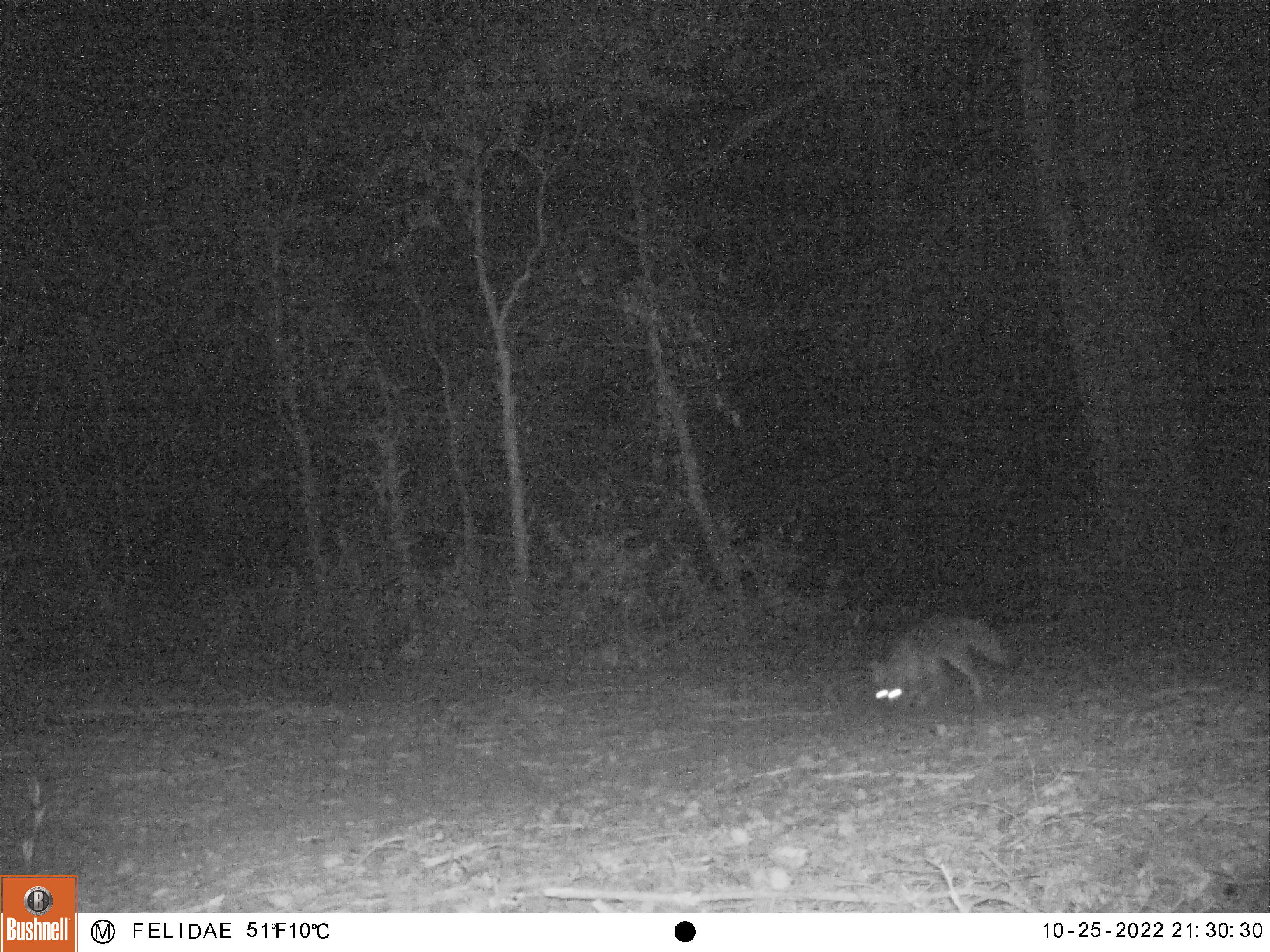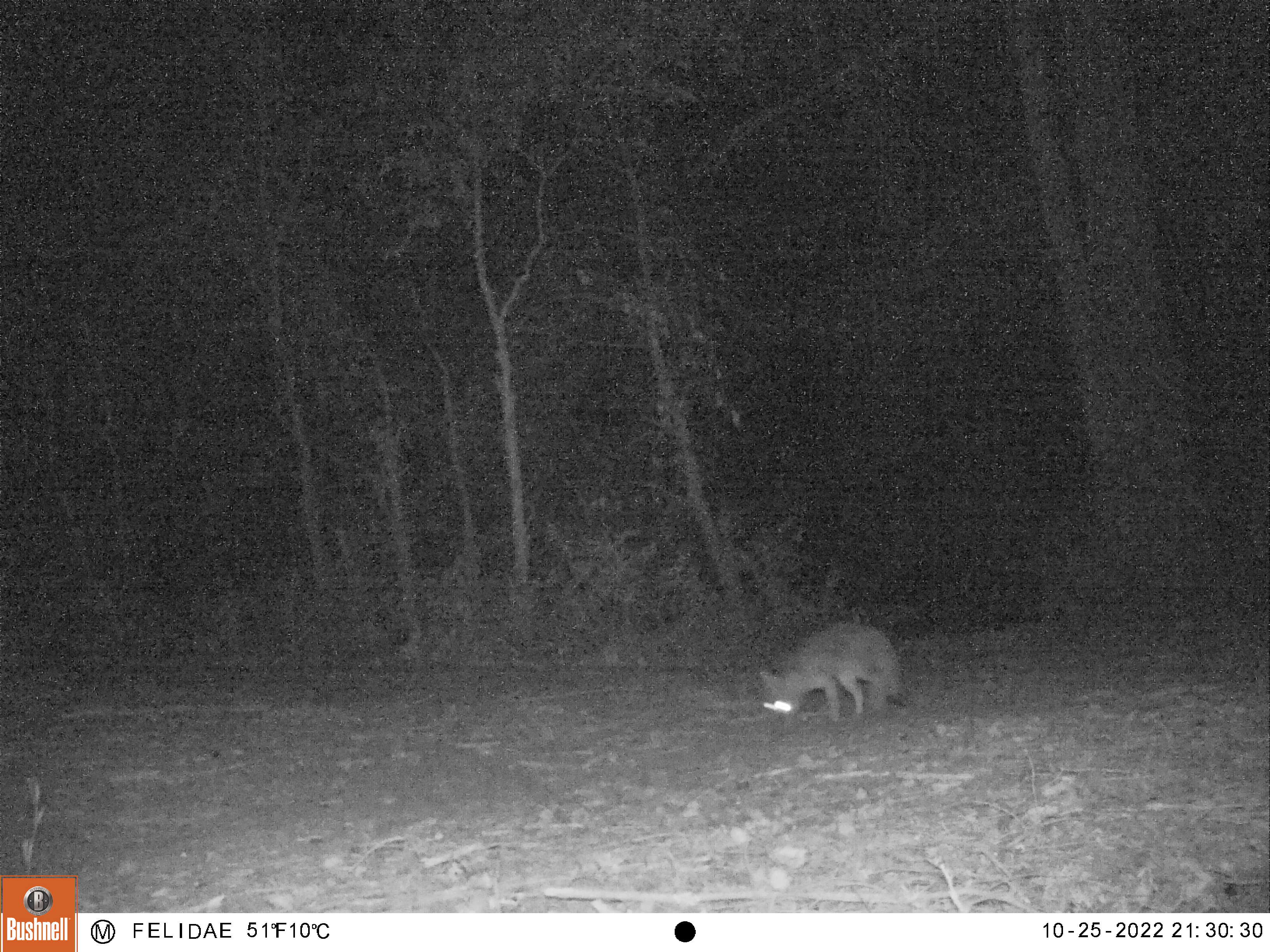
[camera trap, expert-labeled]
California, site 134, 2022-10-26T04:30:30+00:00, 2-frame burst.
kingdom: Animalia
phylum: Chordata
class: Mammalia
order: Carnivora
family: Canidae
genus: Urocyon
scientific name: Urocyon cinereoargenteus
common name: gray fox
Gray fox (Urocyon cinereoargenteus).